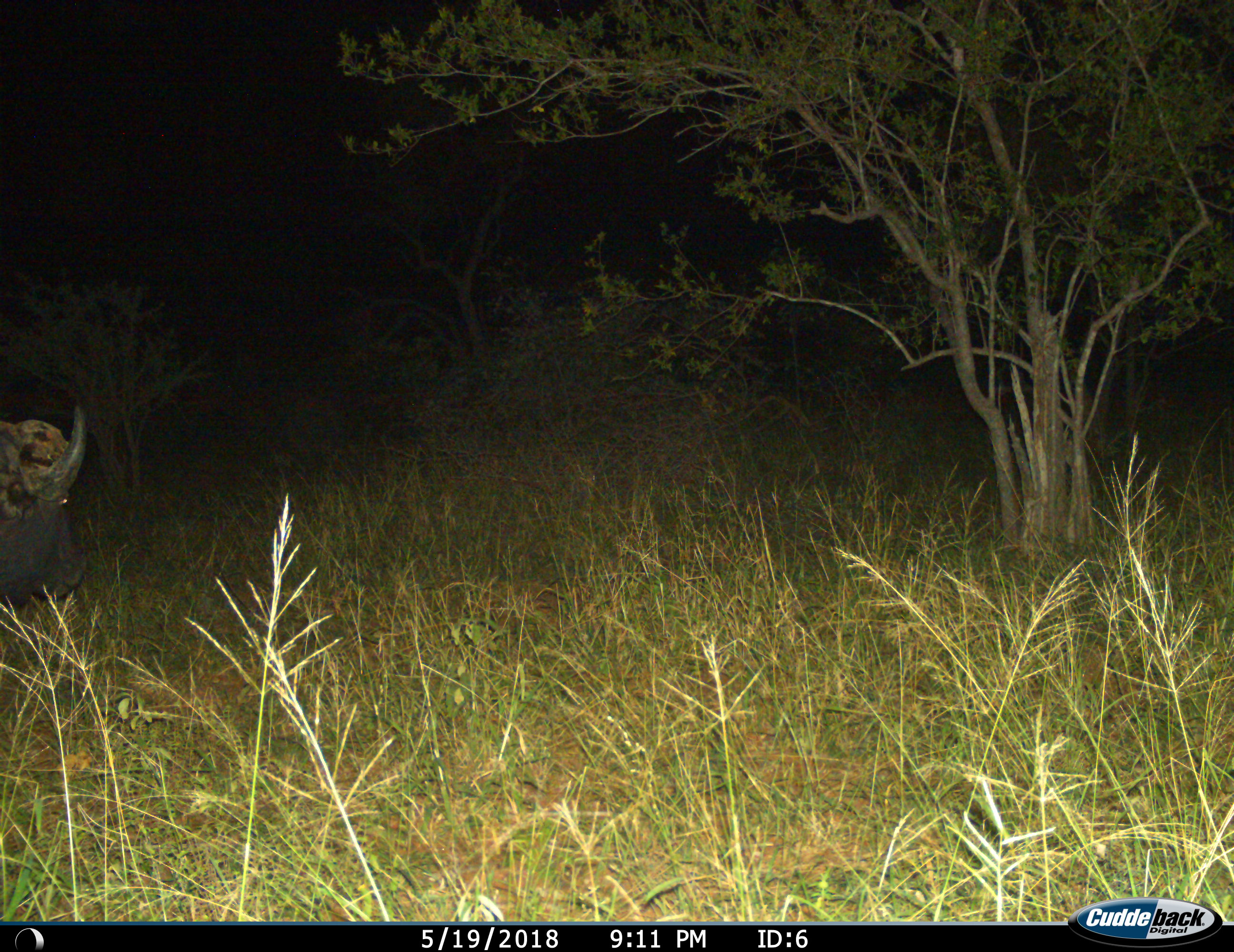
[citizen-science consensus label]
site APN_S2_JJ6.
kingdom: Animalia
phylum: Chordata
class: Mammalia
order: Artiodactyla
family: Bovidae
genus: Syncerus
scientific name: Syncerus caffer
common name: african buffalo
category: buffalo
Buffalo (african buffalo) (Syncerus caffer), count 1. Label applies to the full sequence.